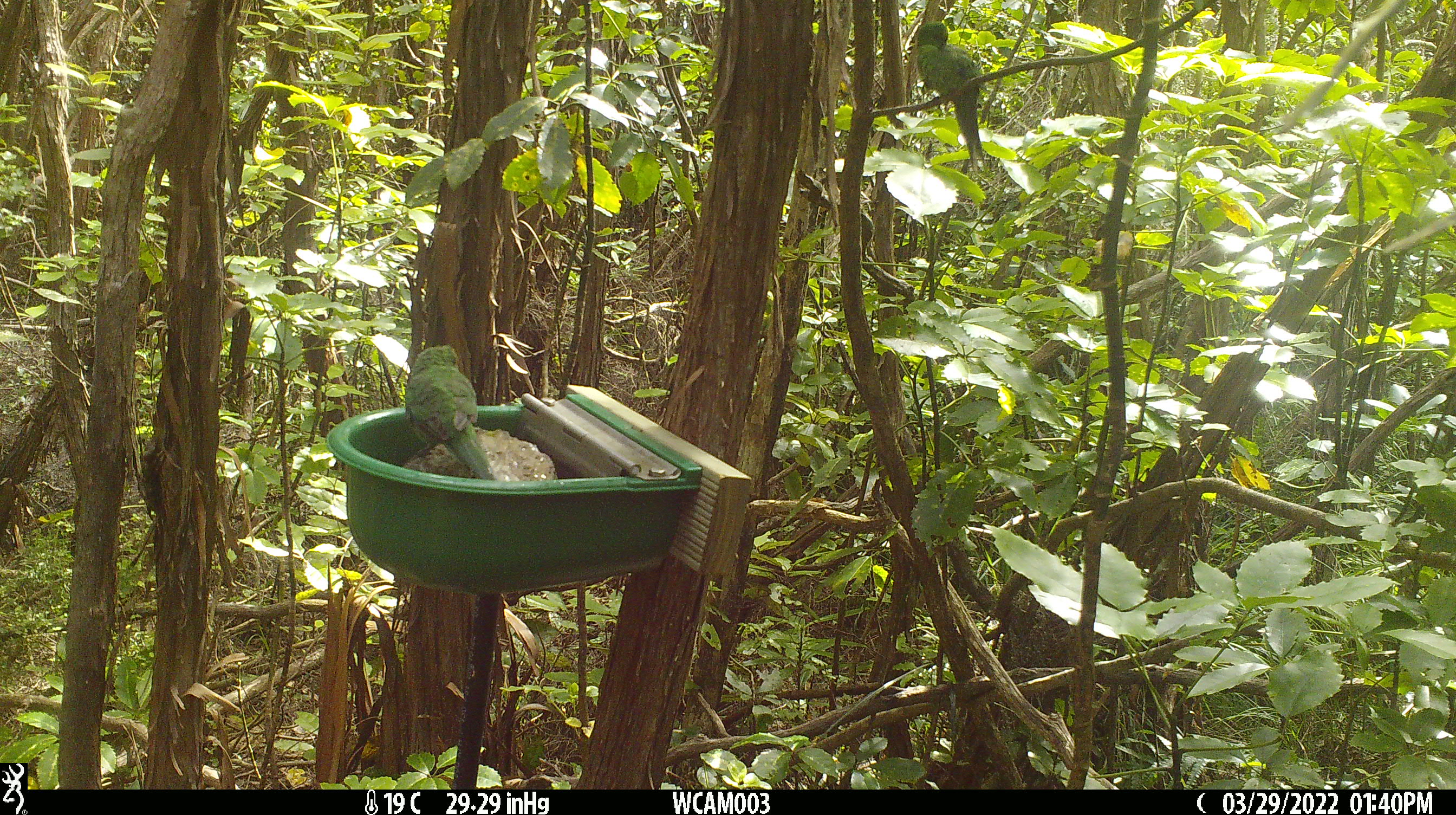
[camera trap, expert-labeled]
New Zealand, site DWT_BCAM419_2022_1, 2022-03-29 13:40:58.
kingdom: Animalia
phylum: Chordata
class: Aves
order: Psittaciformes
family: Psittaculidae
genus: Cyanoramphus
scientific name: Cyanoramphus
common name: parakeet